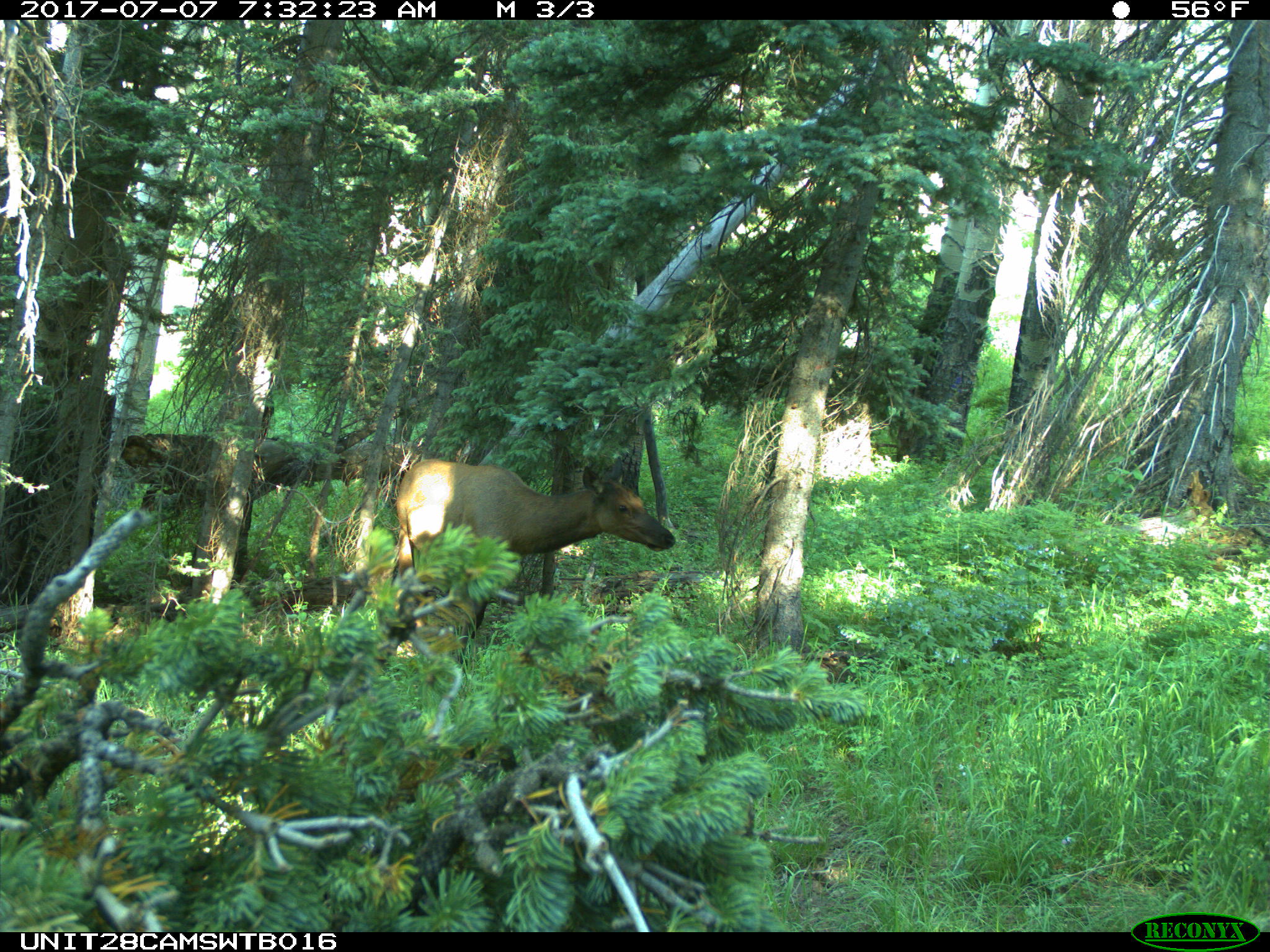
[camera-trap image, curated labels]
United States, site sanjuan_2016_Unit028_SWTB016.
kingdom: Animalia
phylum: Chordata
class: Mammalia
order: Artiodactyla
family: Cervidae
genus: Cervus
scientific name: Cervus elaphus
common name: red deer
Cervus elaphus (red deer).